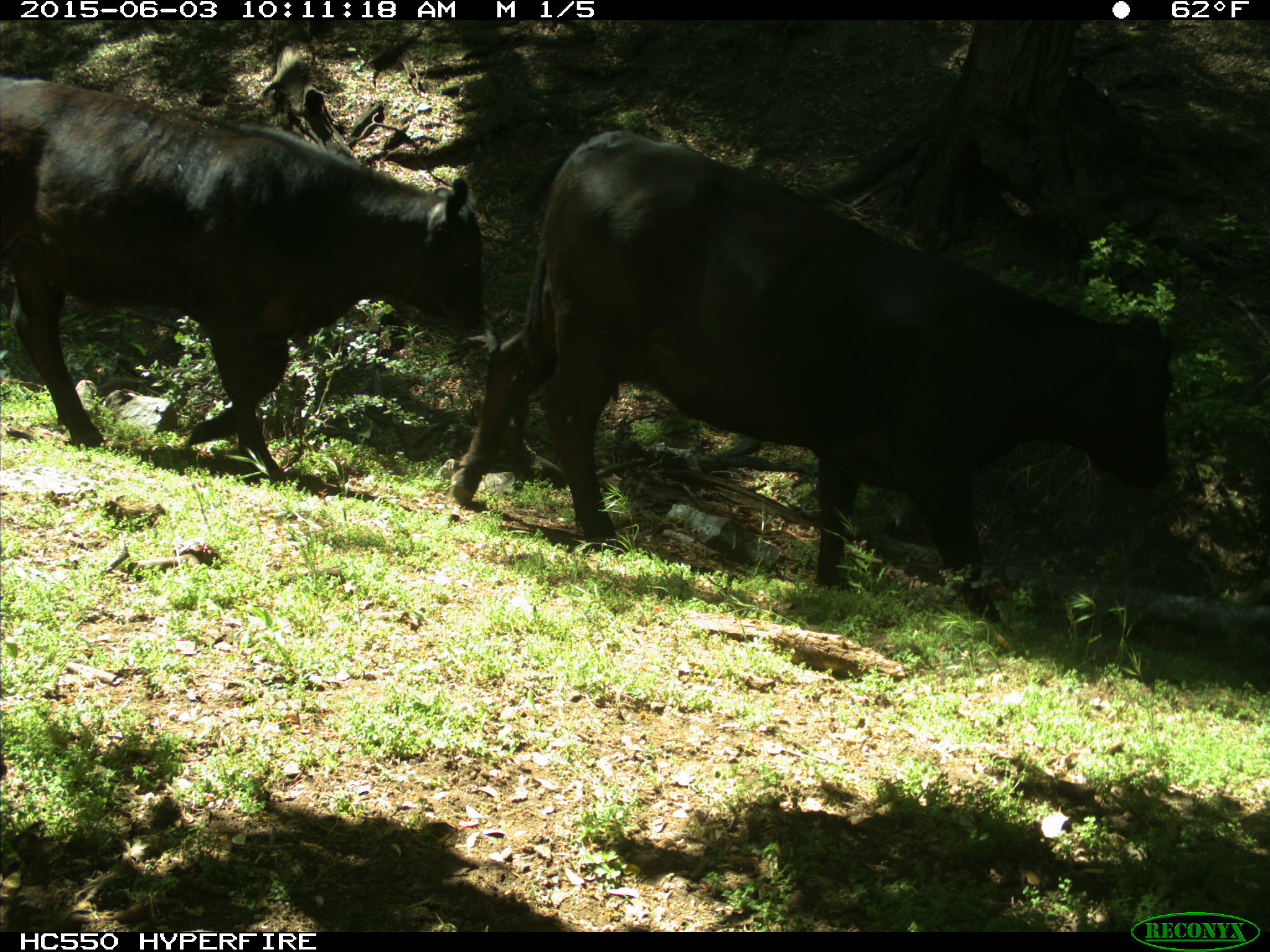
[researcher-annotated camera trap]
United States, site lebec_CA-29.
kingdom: Animalia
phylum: Chordata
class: Mammalia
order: Artiodactyla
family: Bovidae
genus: Bos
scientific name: Bos taurus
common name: domestic cow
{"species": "Bos taurus (domestic cow)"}